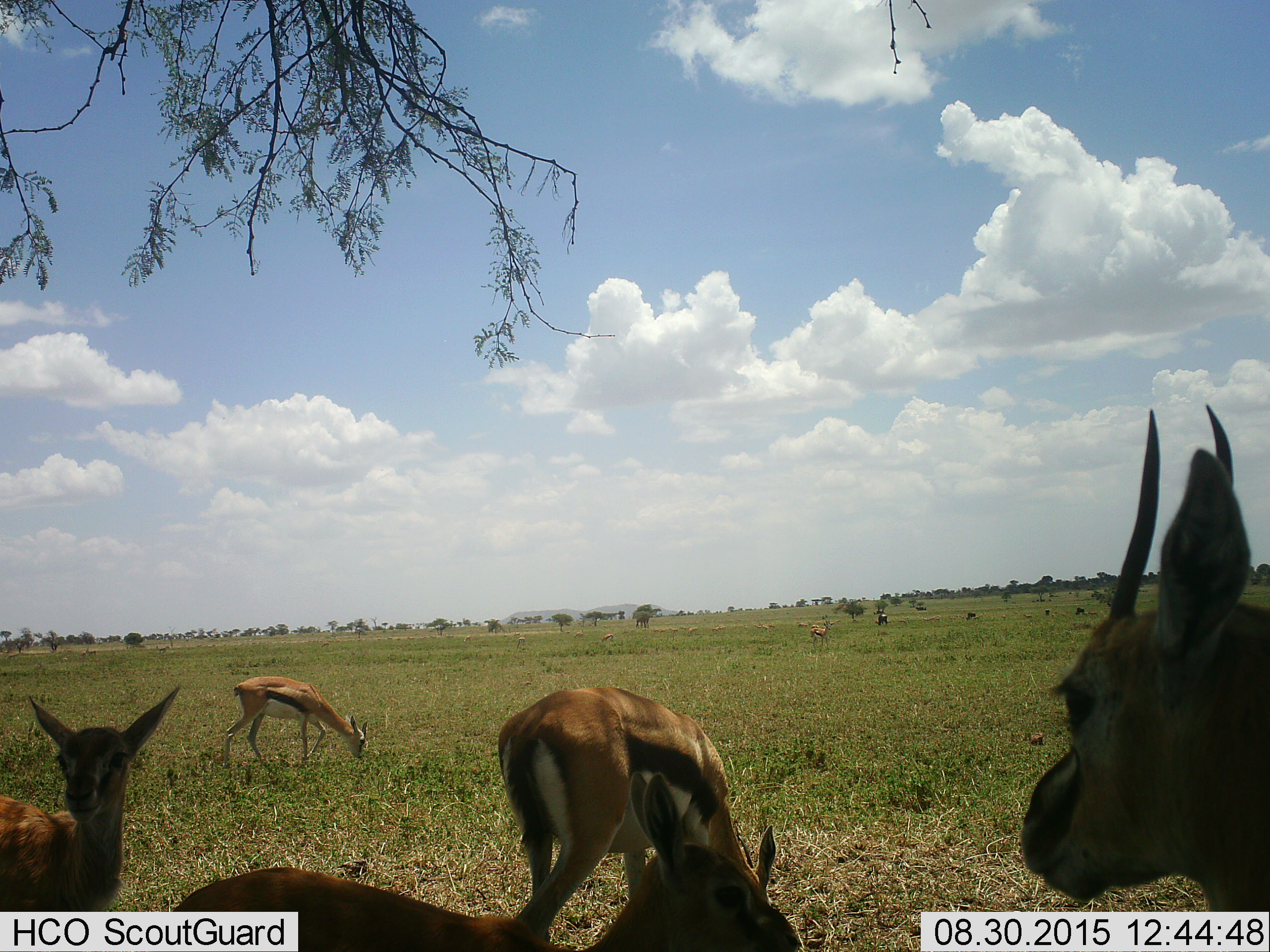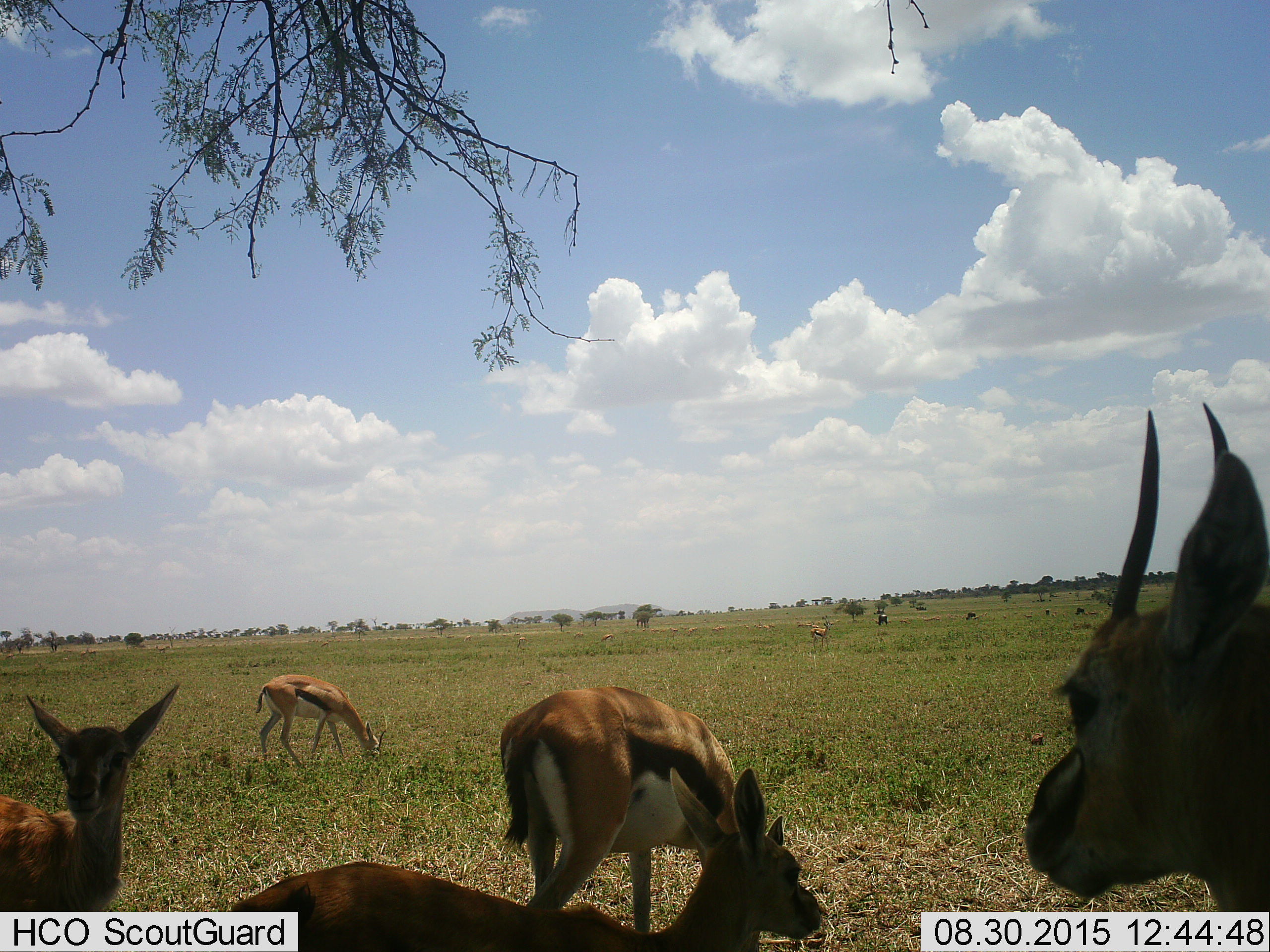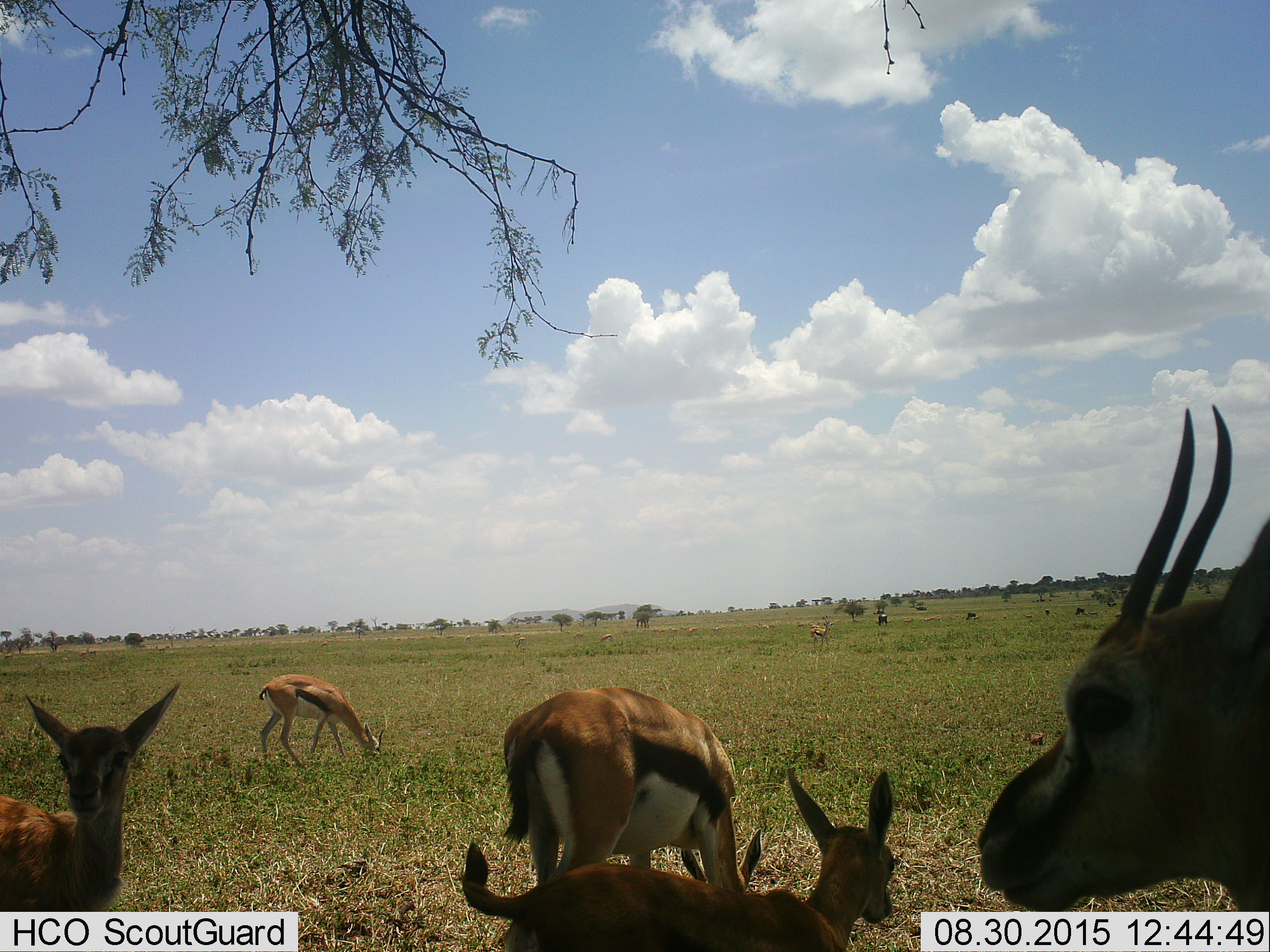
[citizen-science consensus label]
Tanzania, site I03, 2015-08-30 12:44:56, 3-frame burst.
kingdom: Animalia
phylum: Chordata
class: Mammalia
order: Artiodactyla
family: Bovidae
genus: Eudorcas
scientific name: Eudorcas thomsonii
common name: thomson's gazelle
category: gazellethomsons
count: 11-50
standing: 75%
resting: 0%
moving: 50%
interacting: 0%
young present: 25%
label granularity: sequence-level